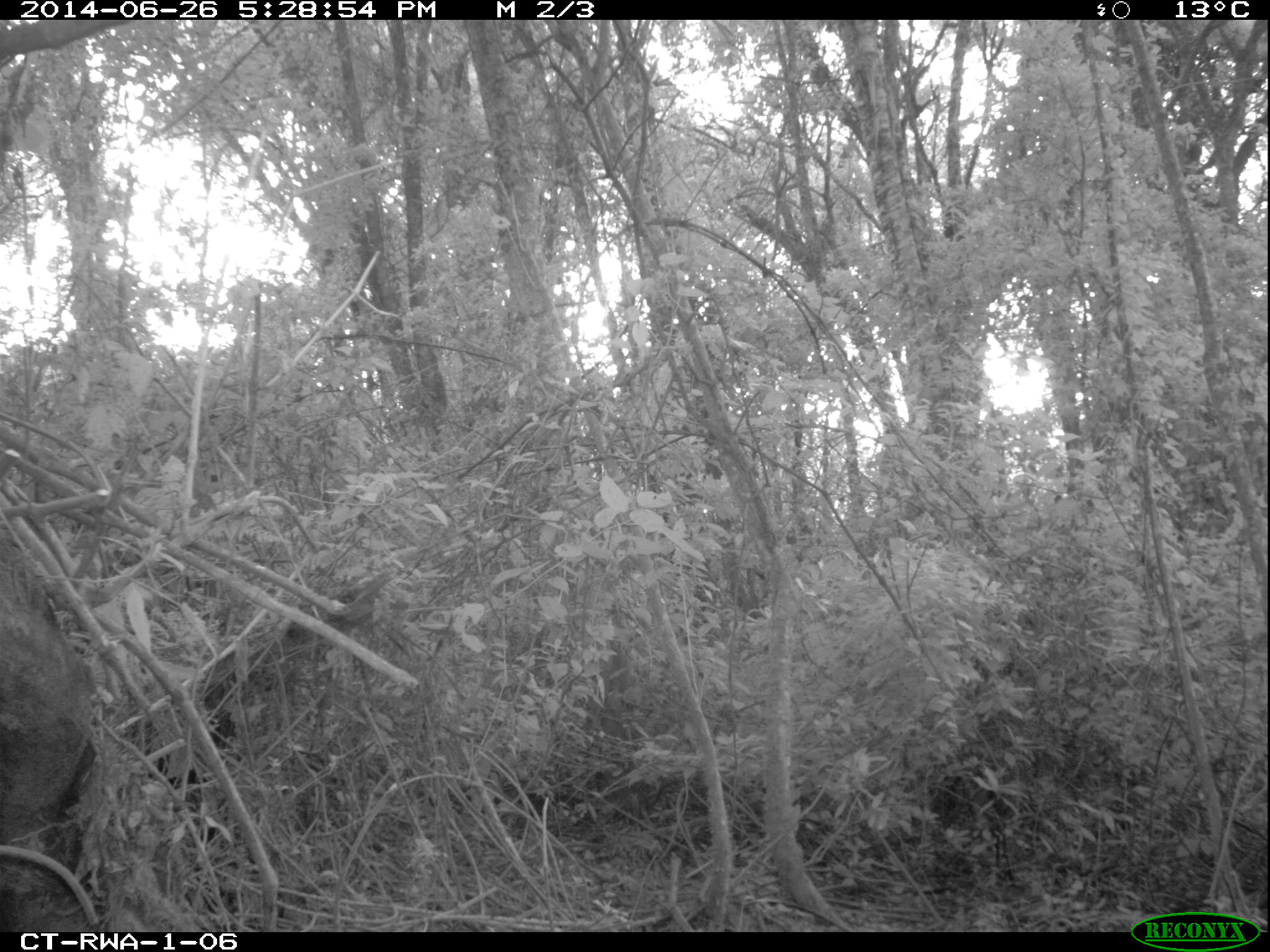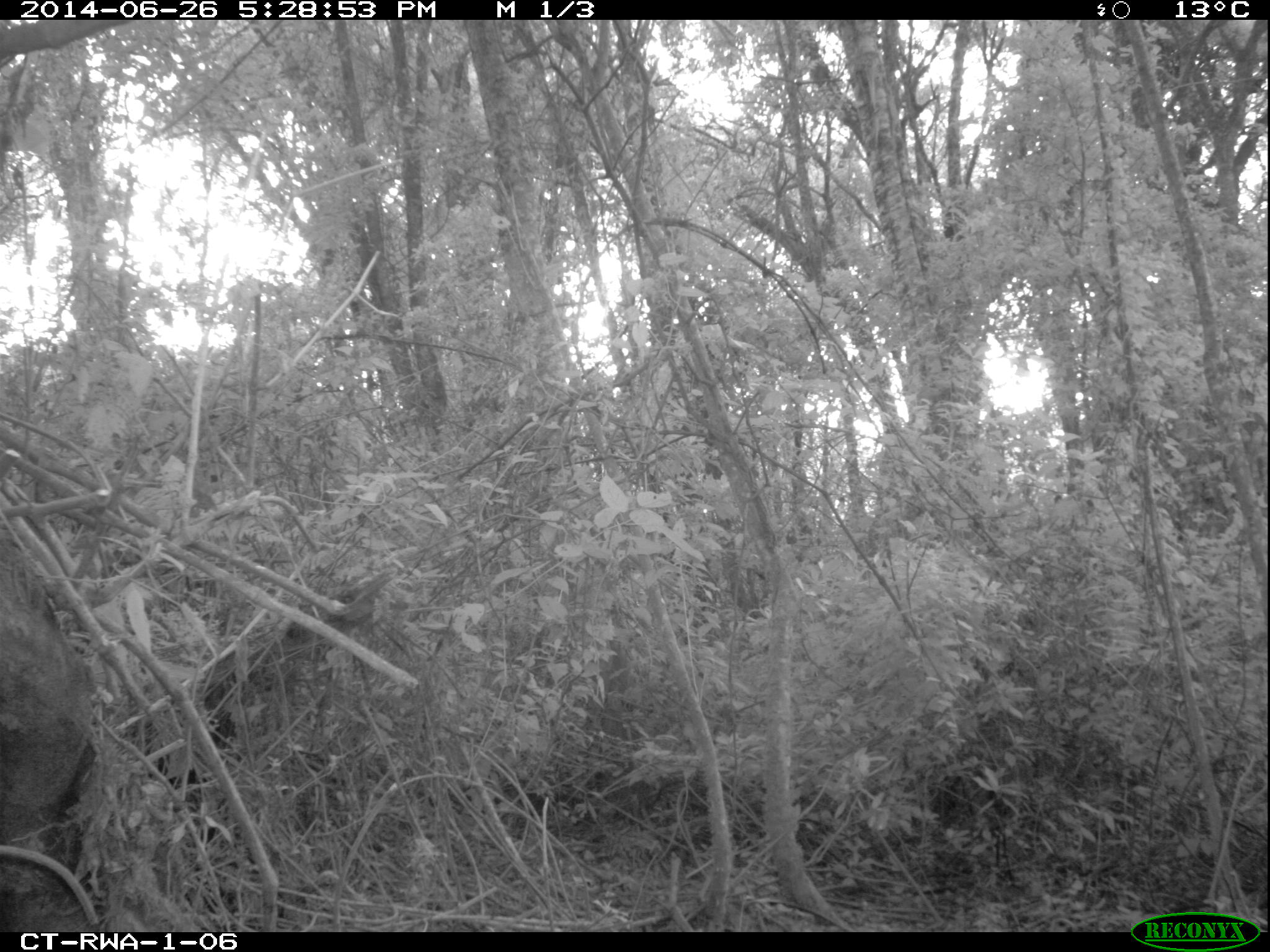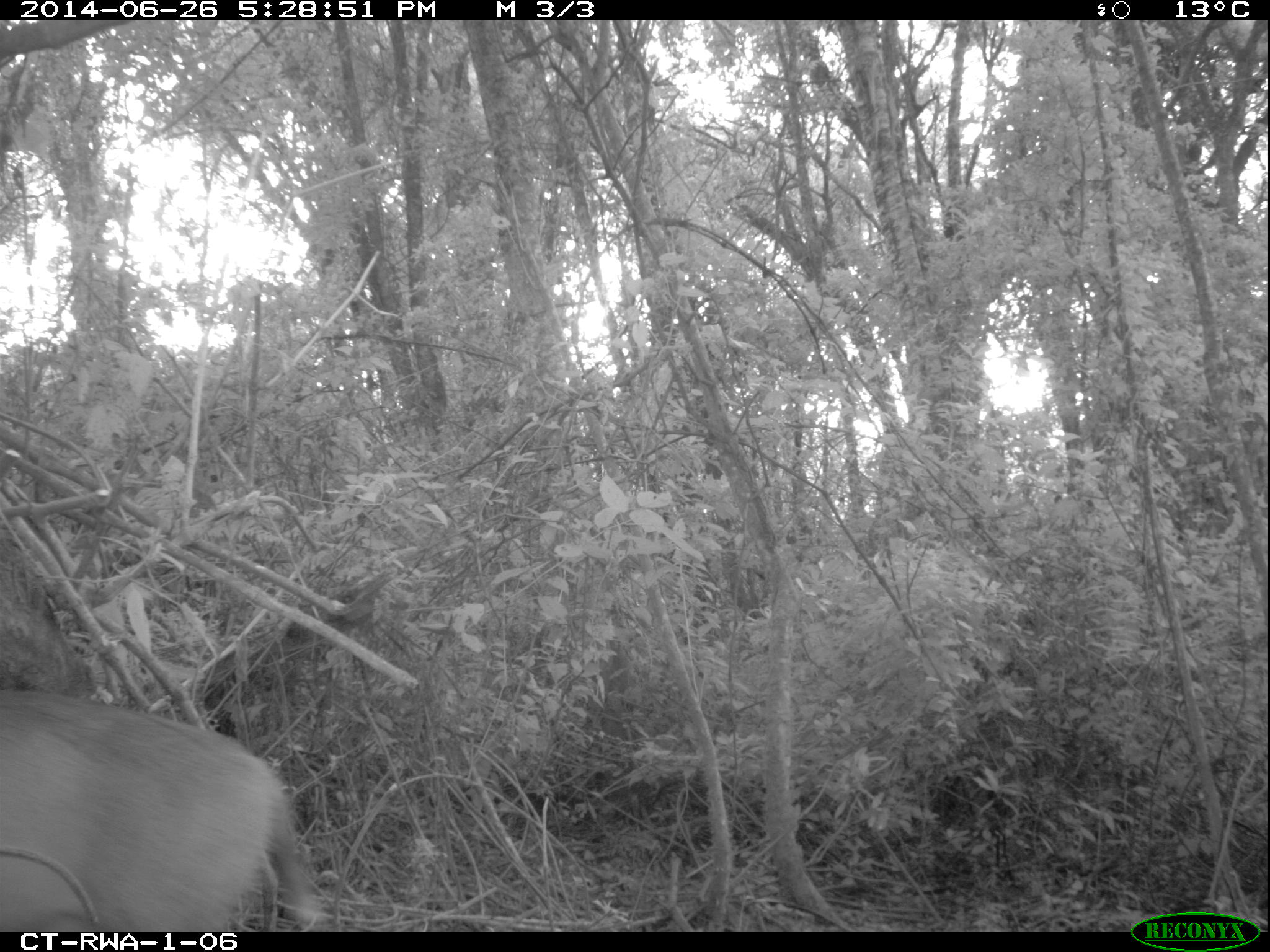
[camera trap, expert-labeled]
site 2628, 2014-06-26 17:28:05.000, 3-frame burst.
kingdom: Animalia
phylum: Chordata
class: Mammalia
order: Artiodactyla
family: Bovidae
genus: Cephalophus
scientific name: Cephalophus nigrifrons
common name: black-fronted duiker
Cephalophus nigrifrons (black-fronted duiker), count 1.